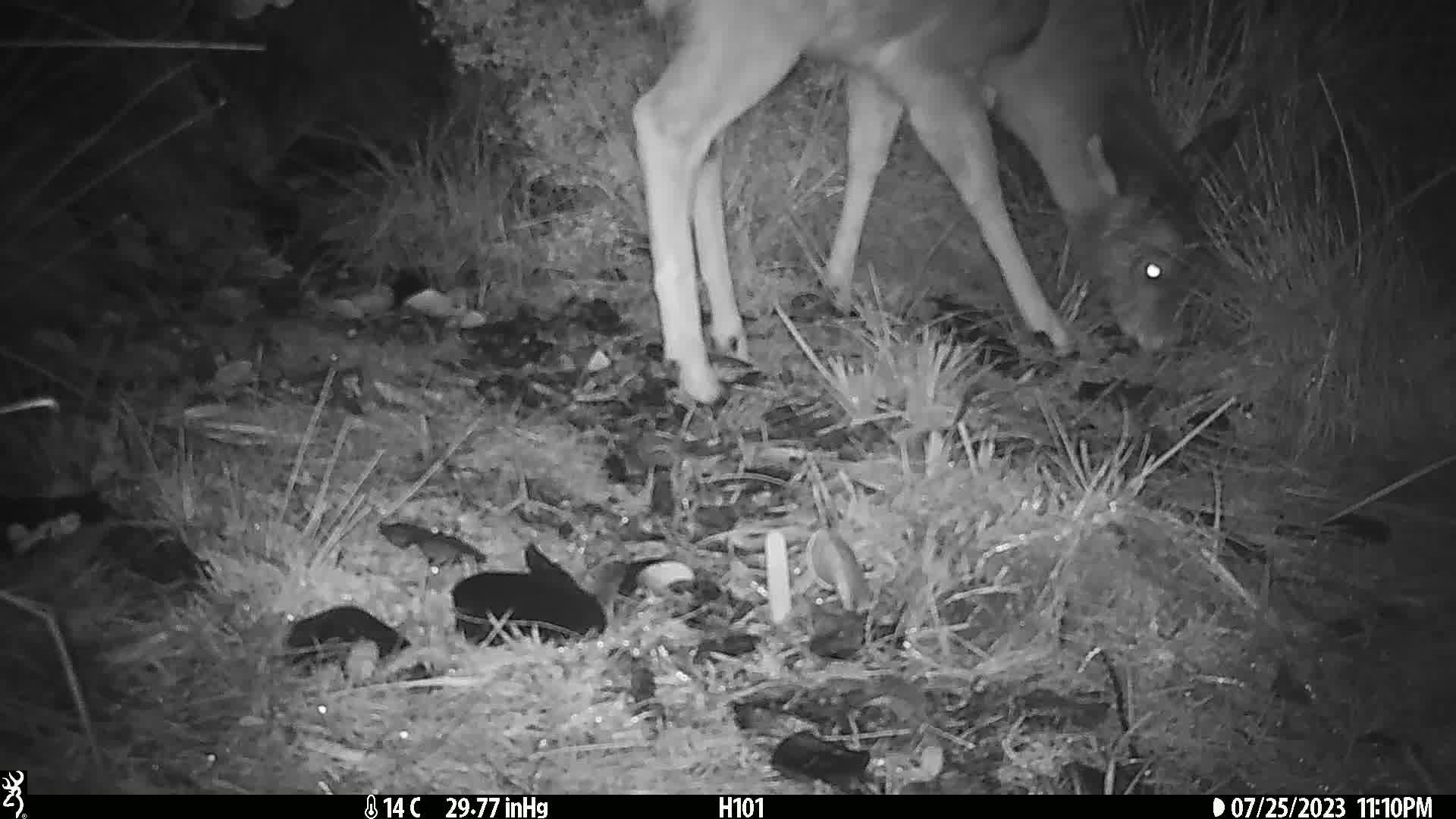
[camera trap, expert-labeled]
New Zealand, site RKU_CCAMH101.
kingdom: Animalia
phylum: Chordata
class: Mammalia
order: Artiodactyla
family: Cervidae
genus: Odocoileus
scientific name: Odocoileus virginianus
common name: white-tailed deer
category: white tailed deer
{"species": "white tailed deer (white-tailed deer) (Odocoileus virginianus)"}